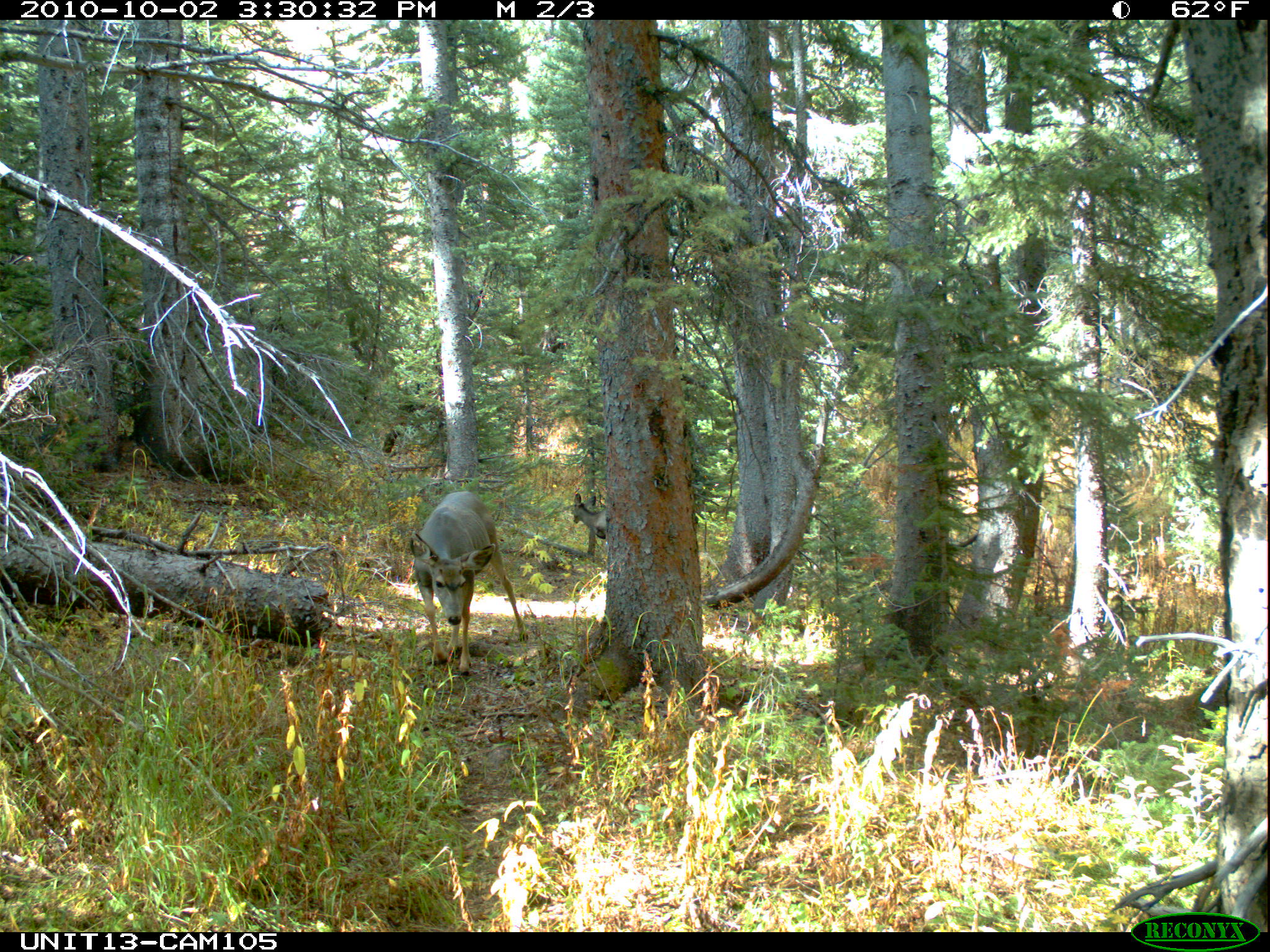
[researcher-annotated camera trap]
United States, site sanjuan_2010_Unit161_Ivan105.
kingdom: Animalia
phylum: Chordata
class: Mammalia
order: Artiodactyla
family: Cervidae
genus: Odocoileus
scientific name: Odocoileus hemionus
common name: mule deer